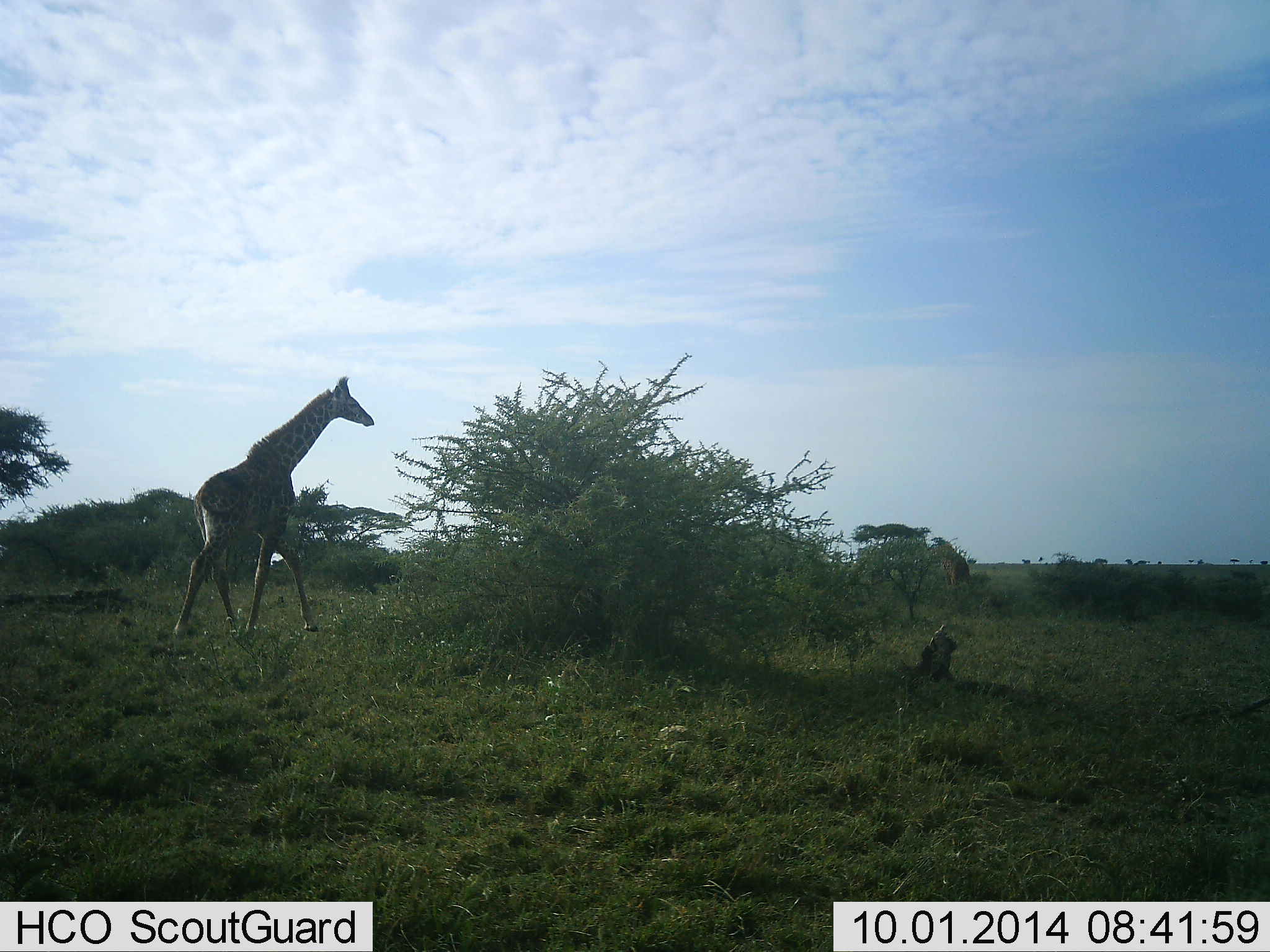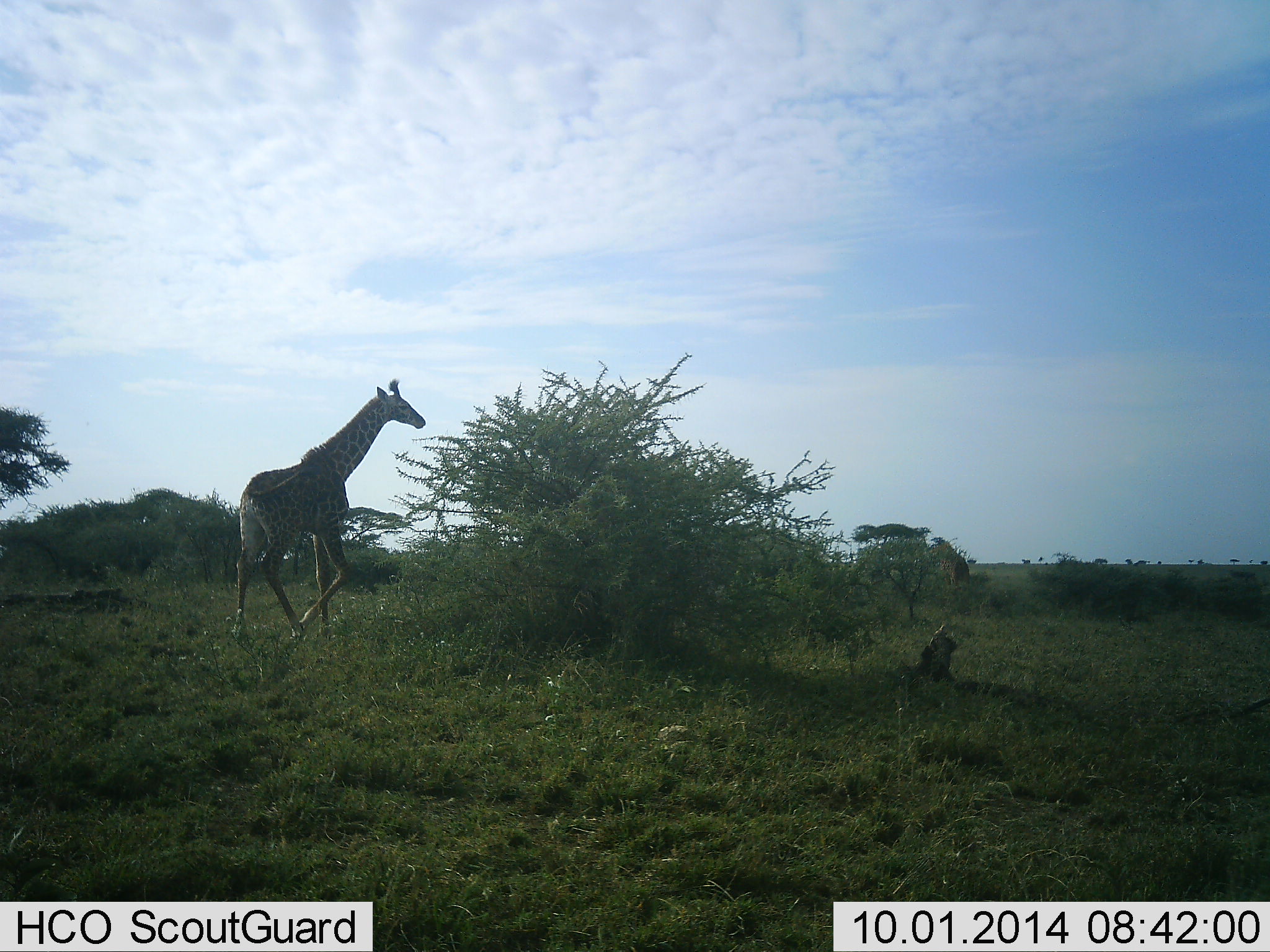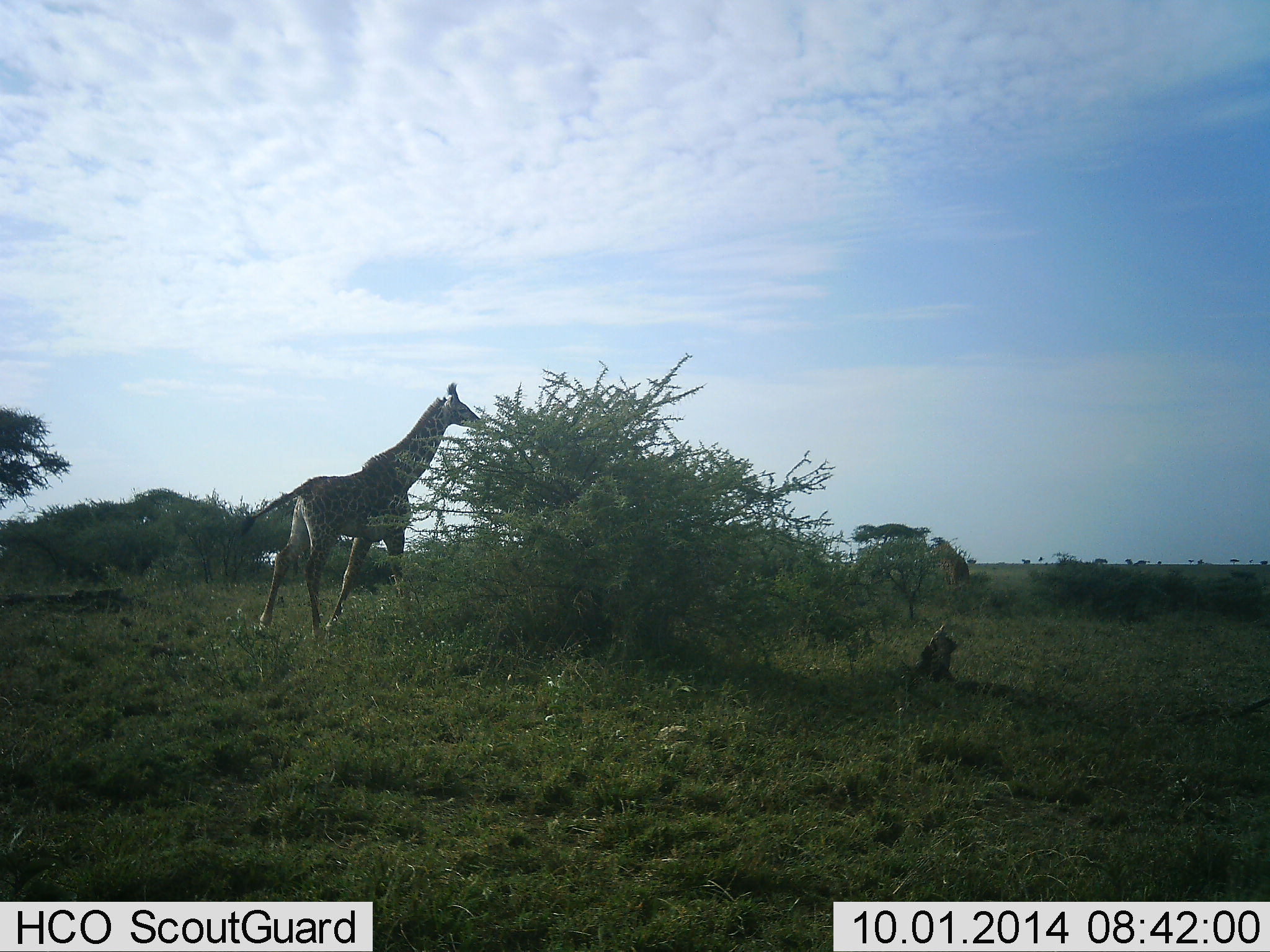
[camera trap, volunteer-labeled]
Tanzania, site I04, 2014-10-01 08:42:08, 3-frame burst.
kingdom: Animalia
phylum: Chordata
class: Mammalia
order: Artiodactyla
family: Giraffidae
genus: Giraffa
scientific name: Giraffa camelopardalis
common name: giraffe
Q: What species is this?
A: Giraffe (Giraffa camelopardalis).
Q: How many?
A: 1.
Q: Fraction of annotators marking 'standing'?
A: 0%.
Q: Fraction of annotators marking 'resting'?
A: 0%.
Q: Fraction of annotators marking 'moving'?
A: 100%.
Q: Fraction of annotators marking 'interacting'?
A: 0%.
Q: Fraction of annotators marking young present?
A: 0%.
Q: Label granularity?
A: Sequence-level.